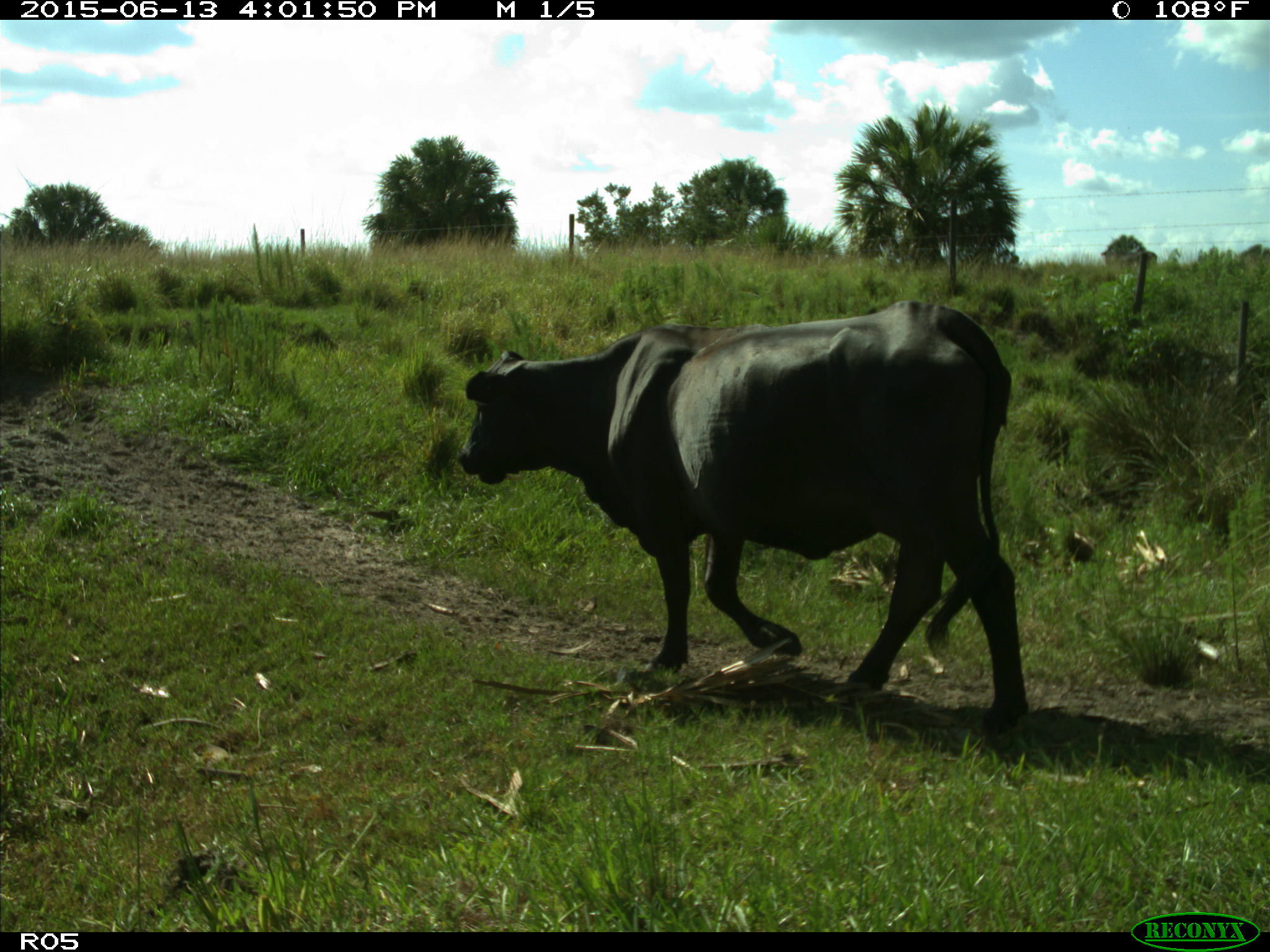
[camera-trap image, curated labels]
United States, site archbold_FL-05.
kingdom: Animalia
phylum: Chordata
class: Mammalia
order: Artiodactyla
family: Bovidae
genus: Bos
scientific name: Bos taurus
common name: domestic cow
Bos taurus (domestic cow).